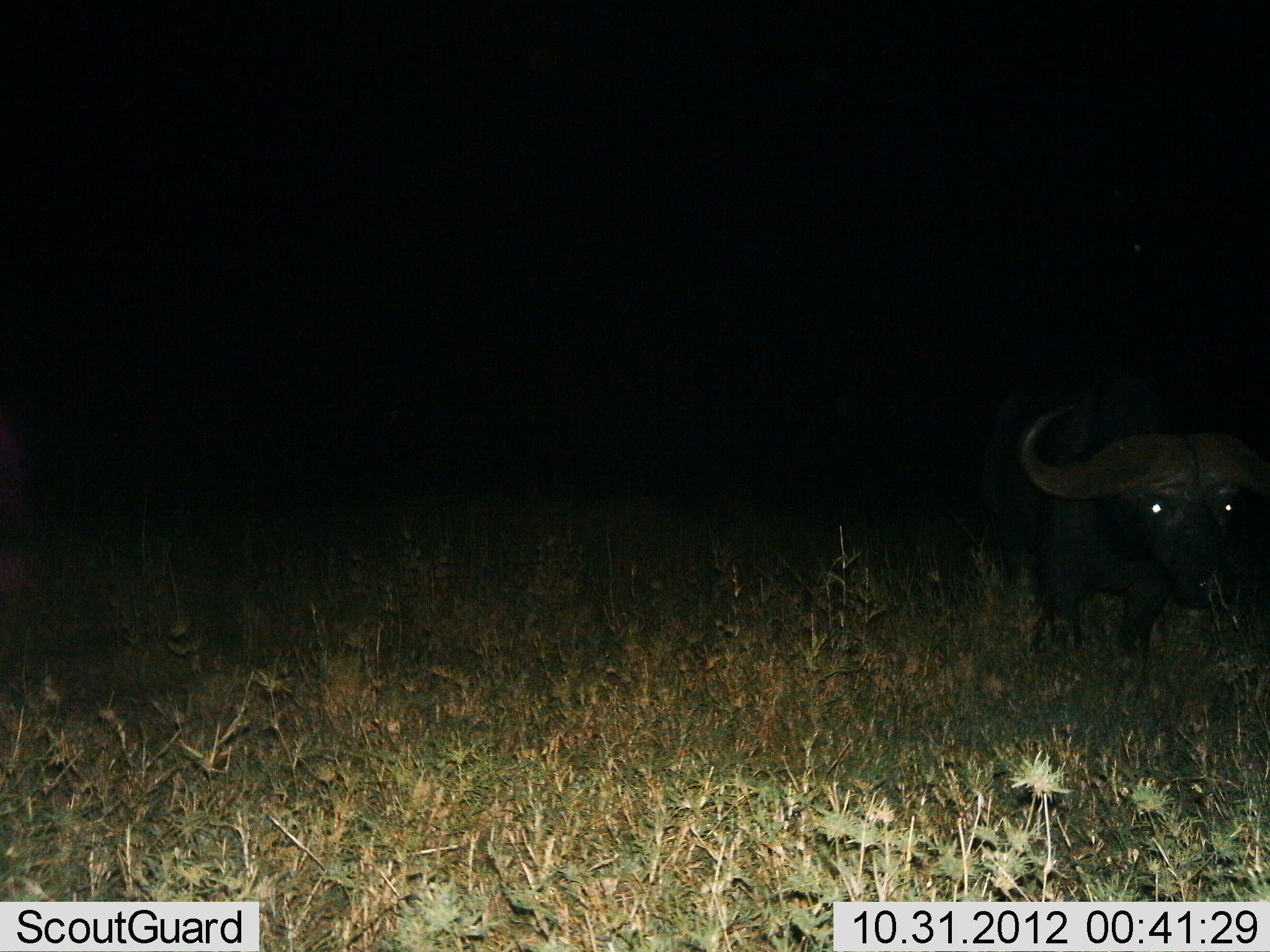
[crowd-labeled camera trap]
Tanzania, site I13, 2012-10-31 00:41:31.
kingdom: Animalia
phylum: Chordata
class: Mammalia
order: Artiodactyla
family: Bovidae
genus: Syncerus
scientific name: Syncerus caffer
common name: cape buffalo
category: buffalo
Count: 1.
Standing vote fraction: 80%.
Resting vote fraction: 30%.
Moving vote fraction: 0%.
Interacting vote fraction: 0%.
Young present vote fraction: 0%.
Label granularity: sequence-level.